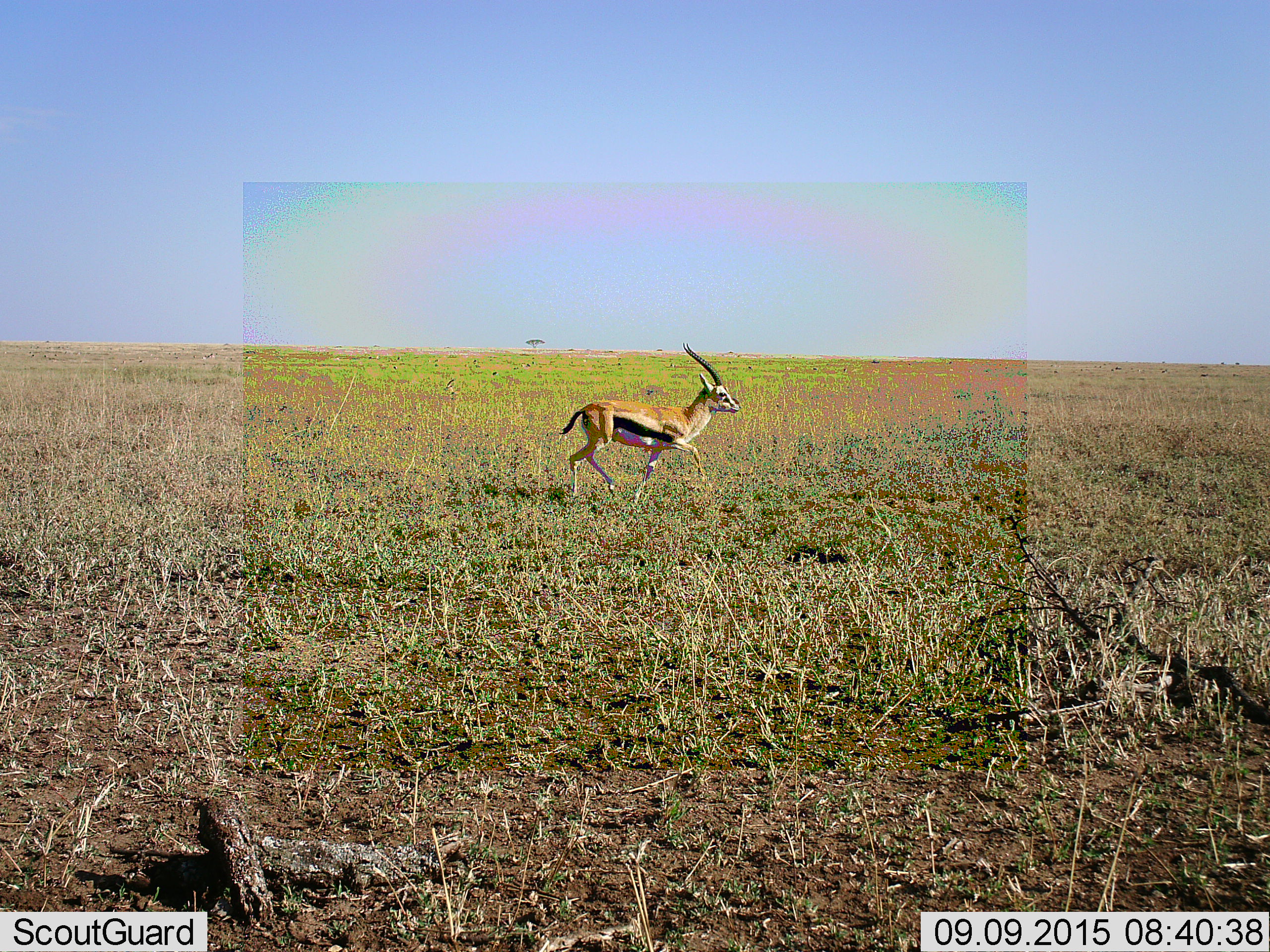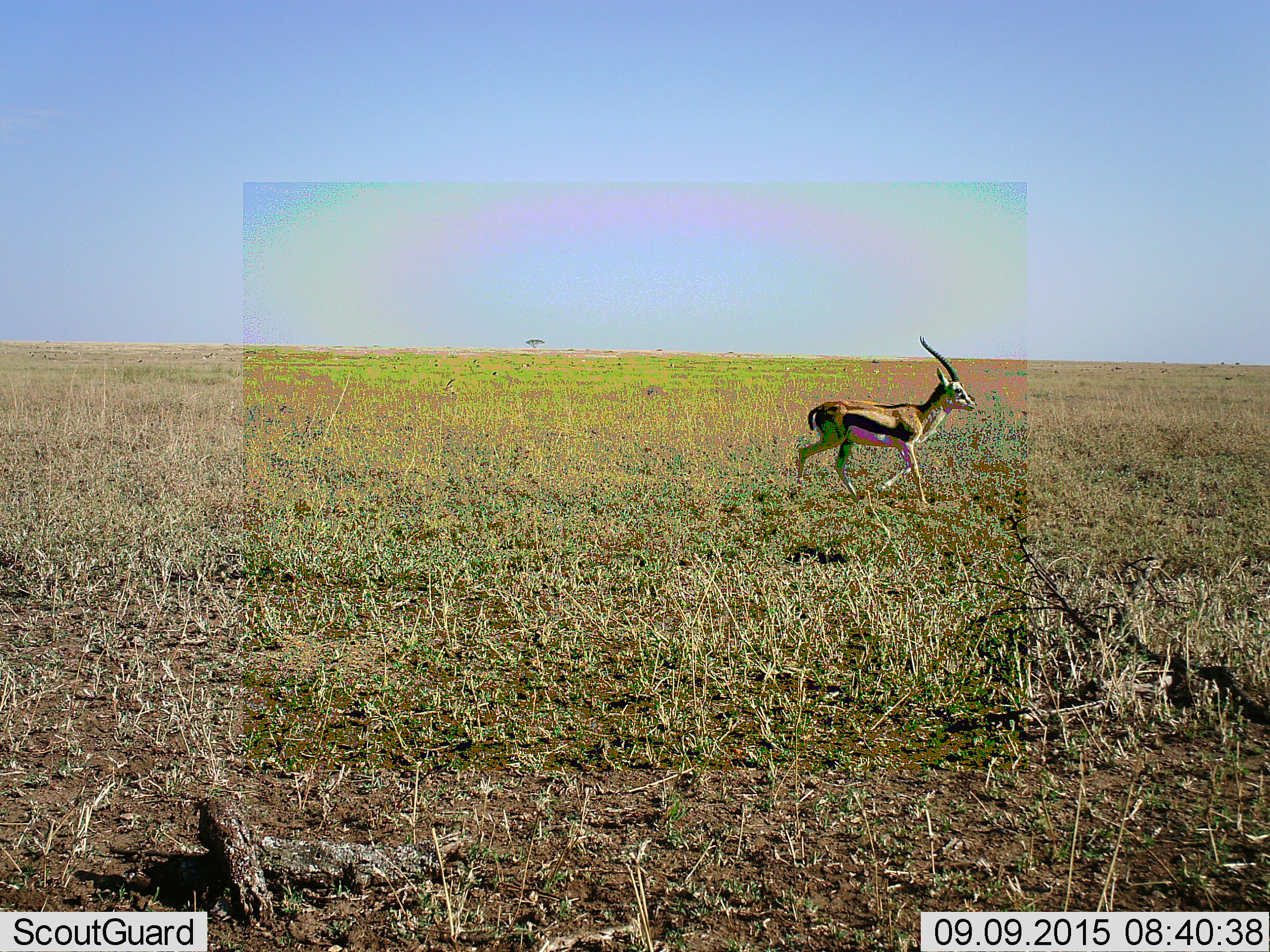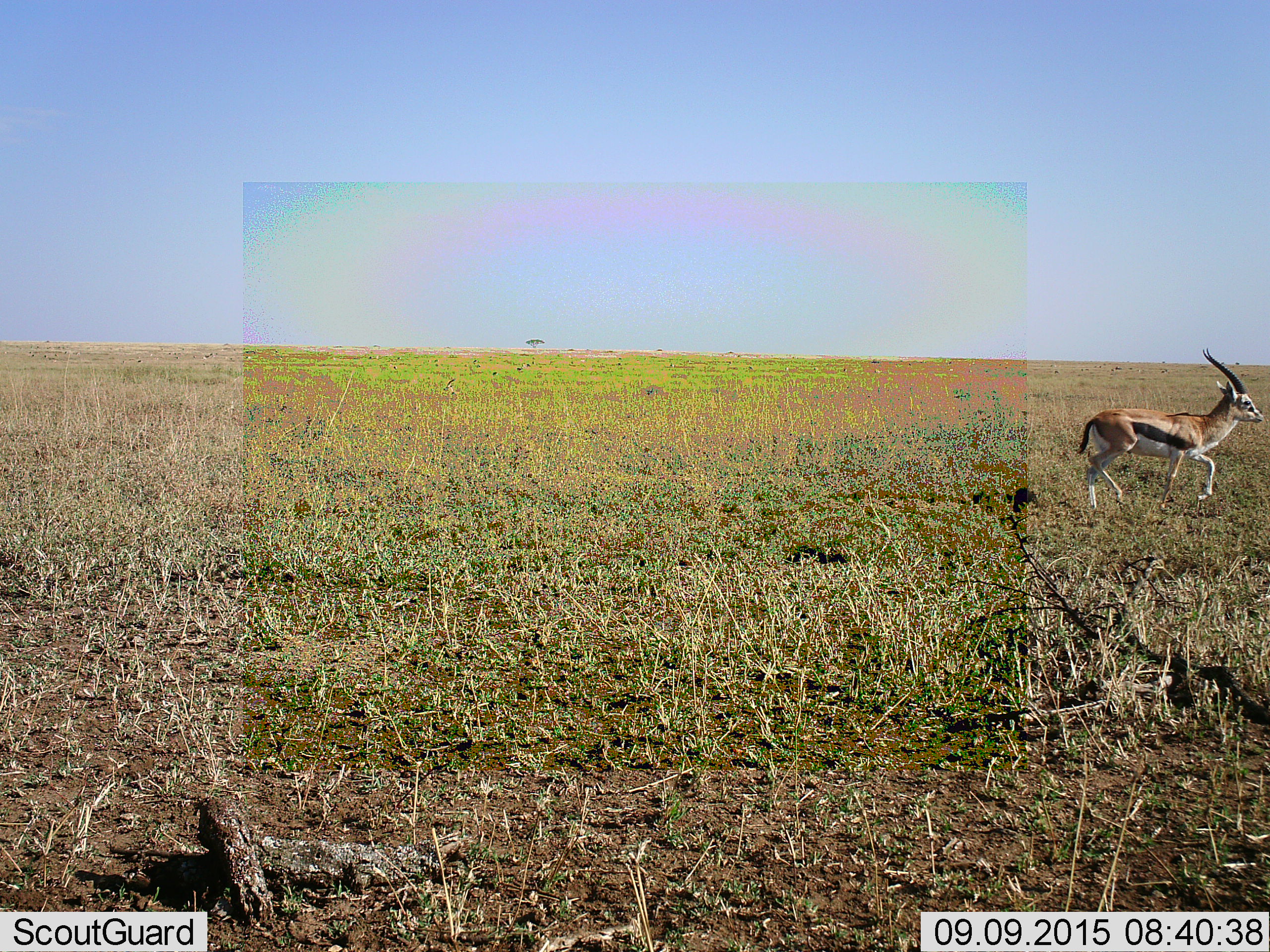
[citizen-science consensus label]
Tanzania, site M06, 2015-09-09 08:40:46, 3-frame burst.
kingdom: Animalia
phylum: Chordata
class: Mammalia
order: Artiodactyla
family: Bovidae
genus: Eudorcas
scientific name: Eudorcas thomsonii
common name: thomson's gazelle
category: gazellethomsons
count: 1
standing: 22%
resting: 0%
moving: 100%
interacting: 0%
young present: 0%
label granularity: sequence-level